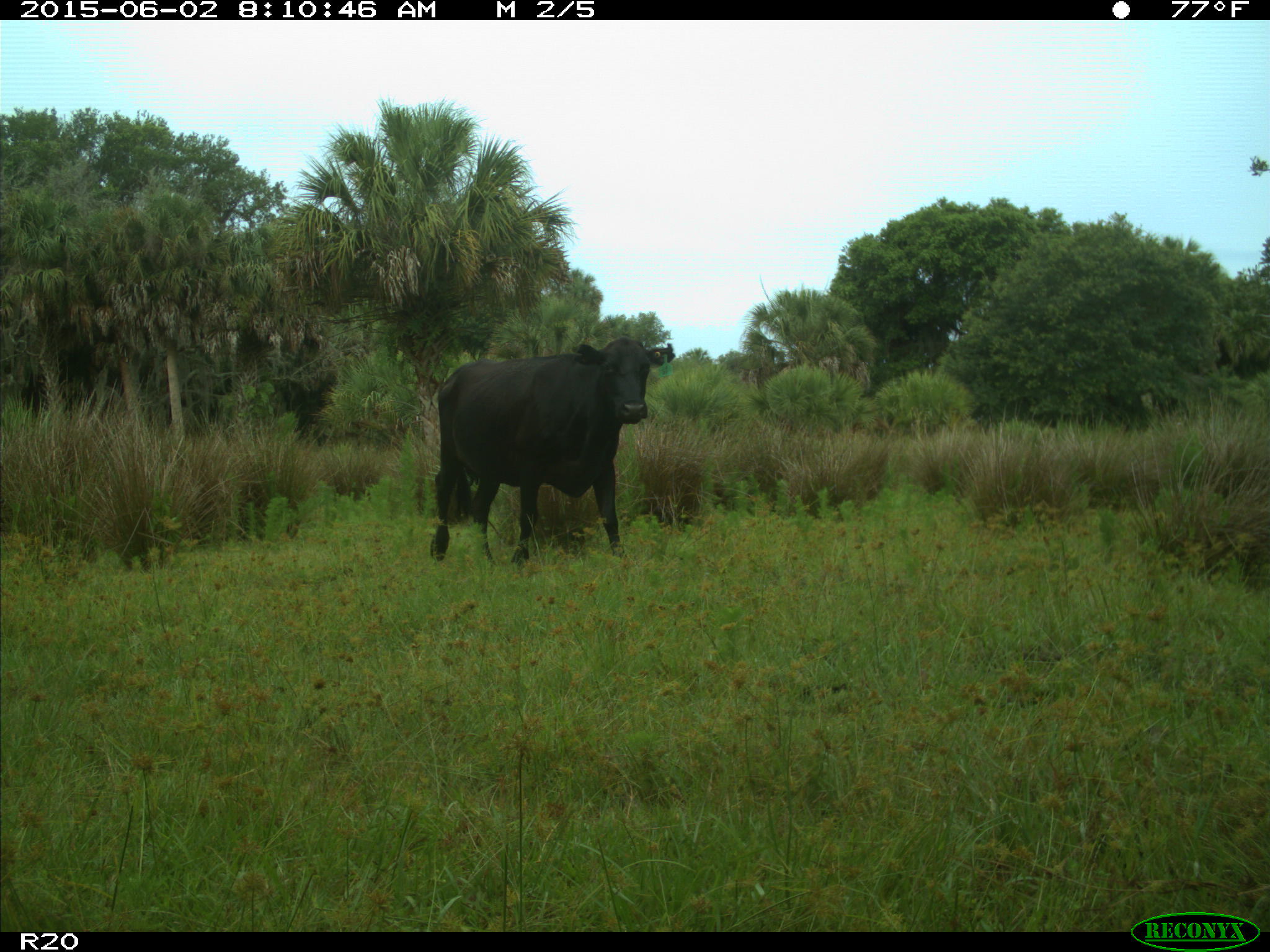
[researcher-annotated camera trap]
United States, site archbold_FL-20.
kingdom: Animalia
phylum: Chordata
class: Mammalia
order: Artiodactyla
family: Bovidae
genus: Bos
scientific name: Bos taurus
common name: domestic cow